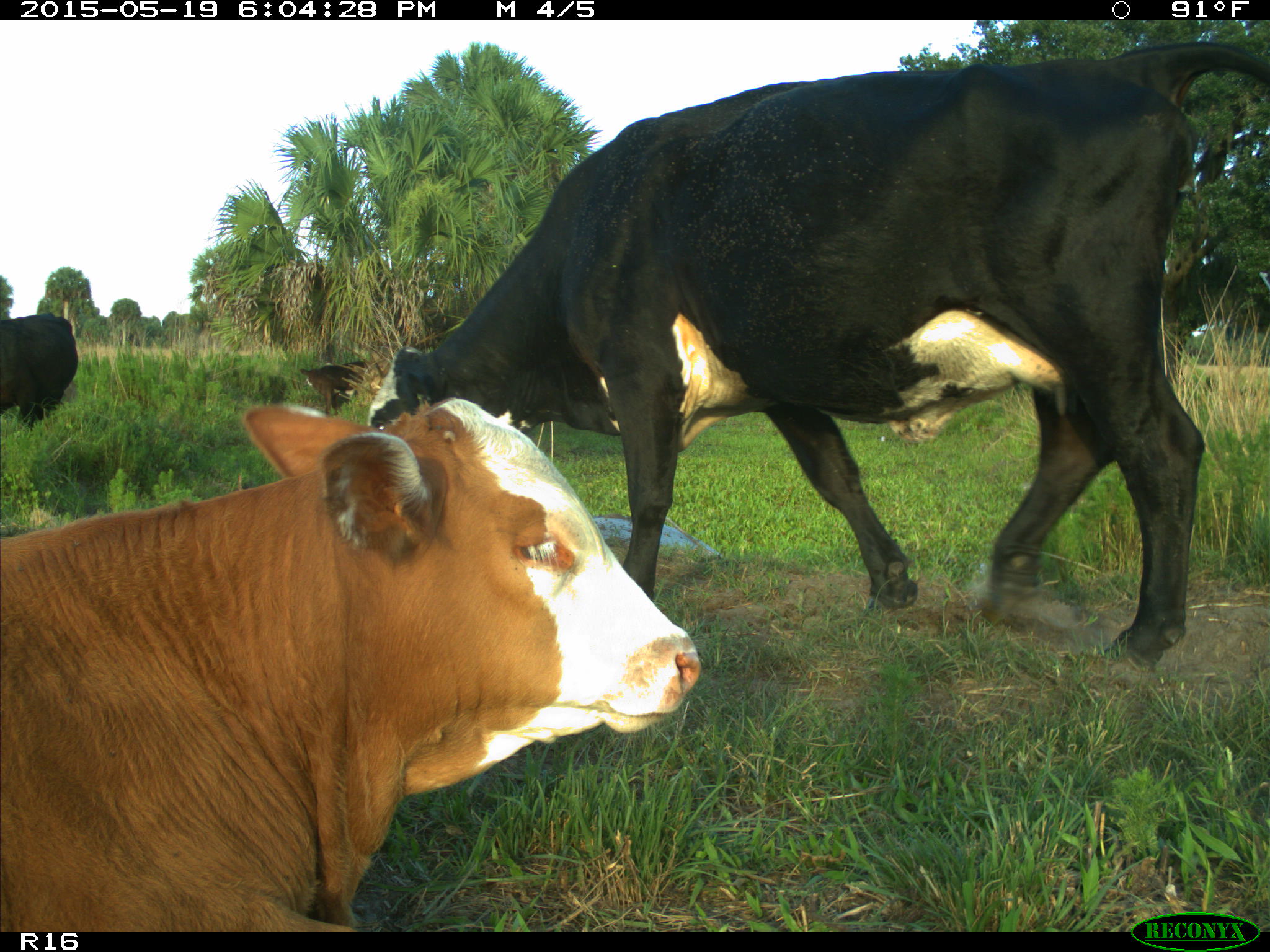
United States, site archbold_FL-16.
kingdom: Animalia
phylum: Chordata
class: Mammalia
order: Artiodactyla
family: Bovidae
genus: Bos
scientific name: Bos taurus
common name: domestic cow